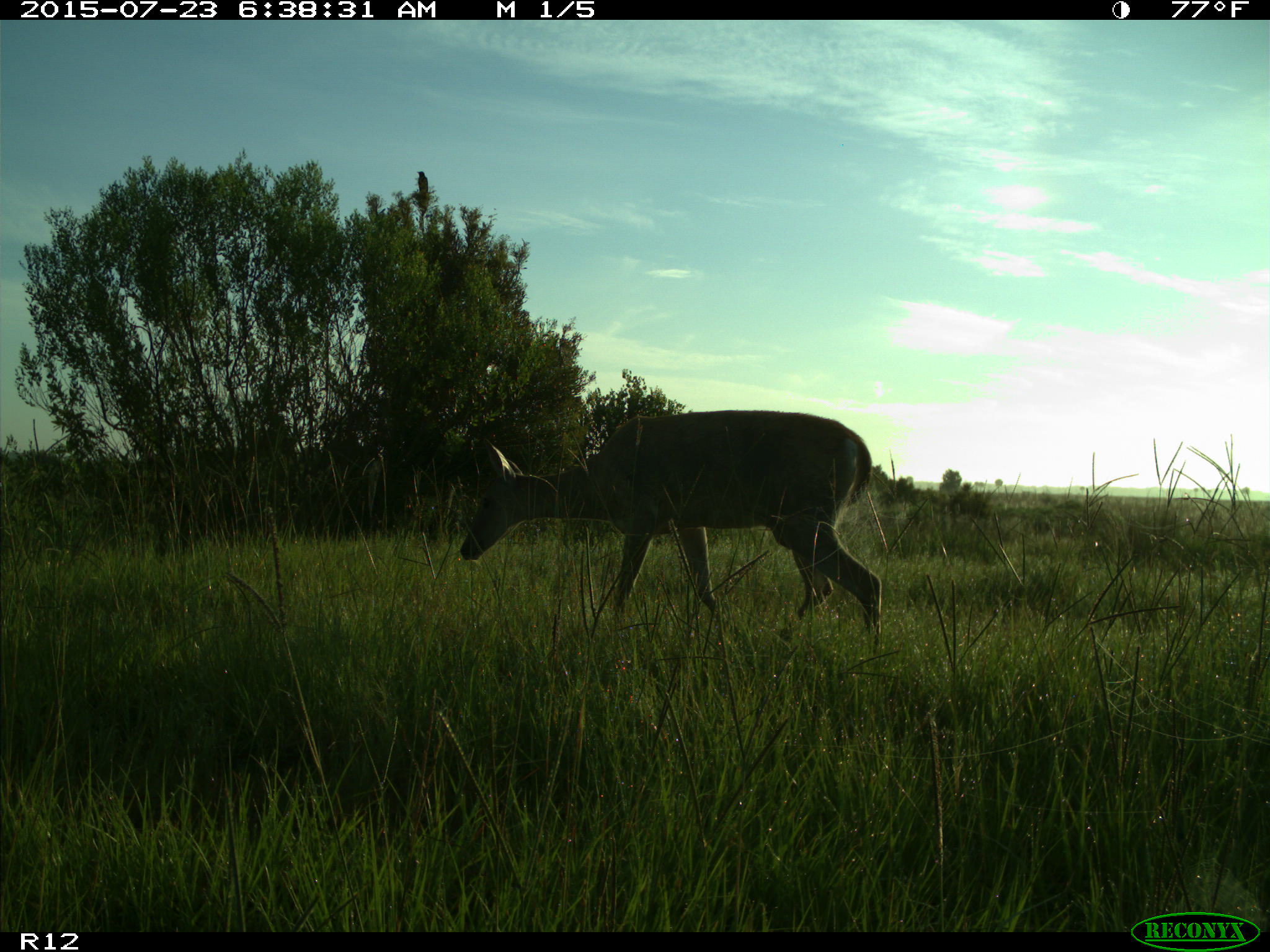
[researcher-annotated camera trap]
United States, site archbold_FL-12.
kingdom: Animalia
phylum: Chordata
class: Mammalia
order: Artiodactyla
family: Cervidae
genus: Odocoileus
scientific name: Odocoileus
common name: deer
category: unidentified deer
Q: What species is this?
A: Unidentified deer (deer) (Odocoileus).